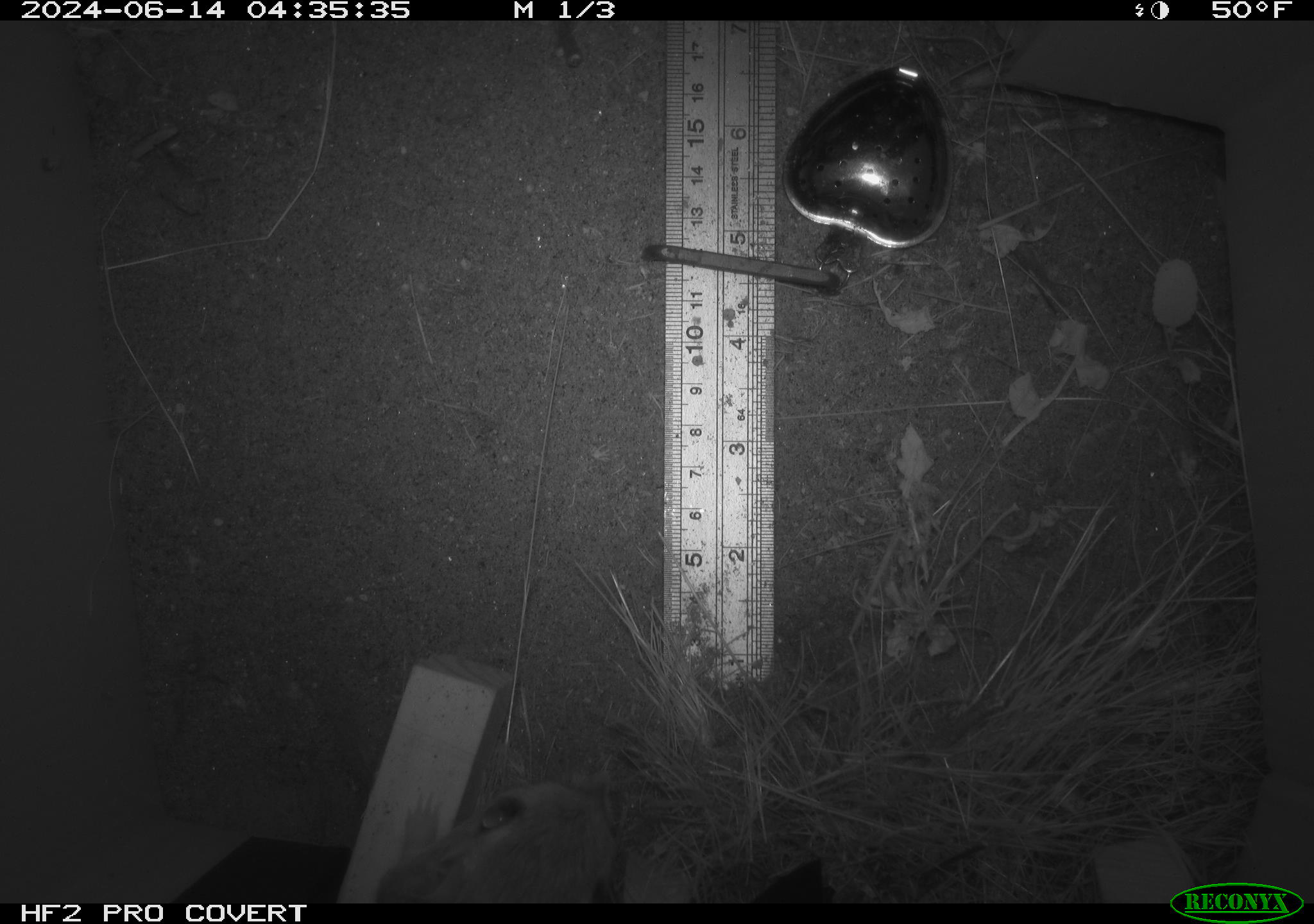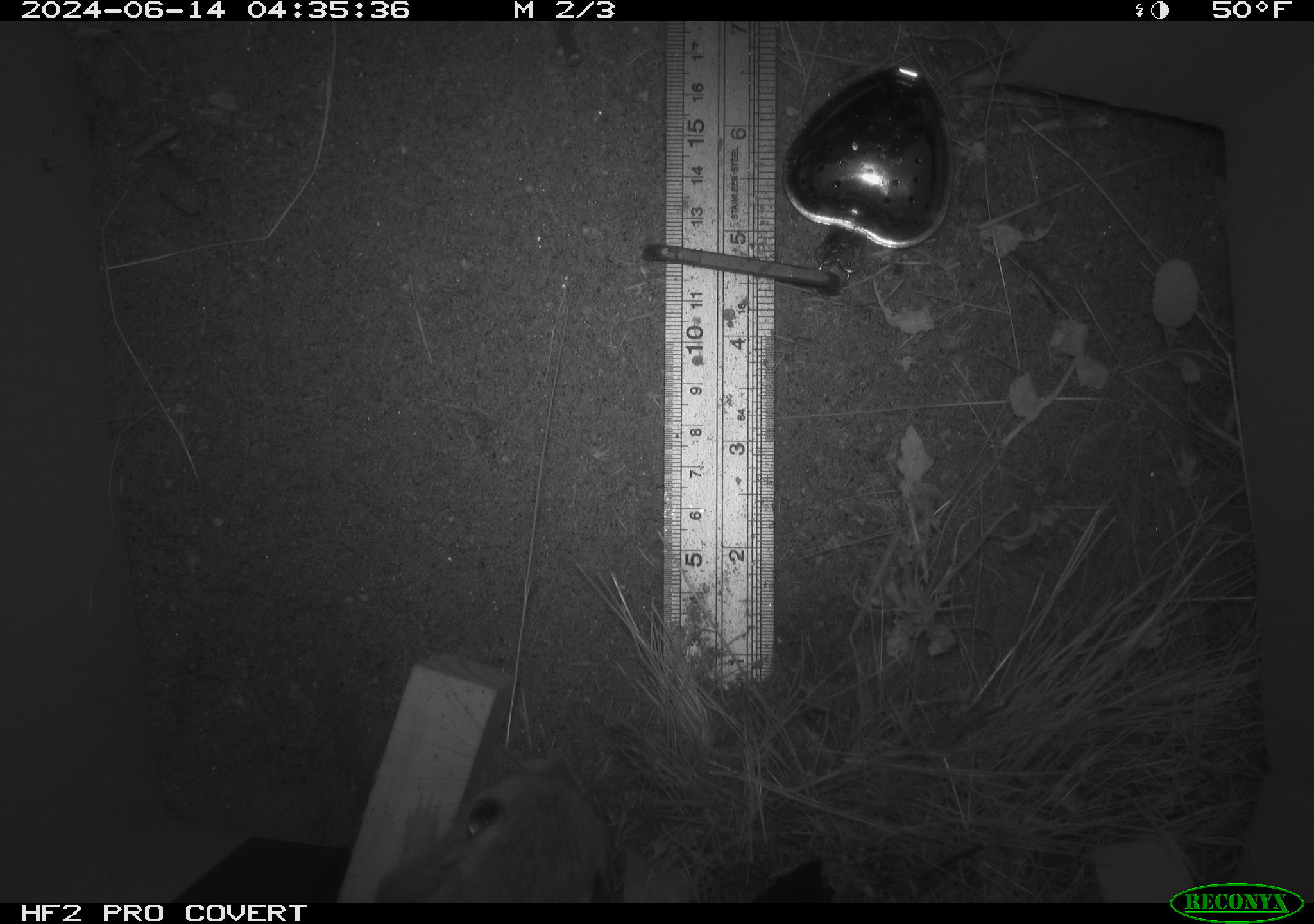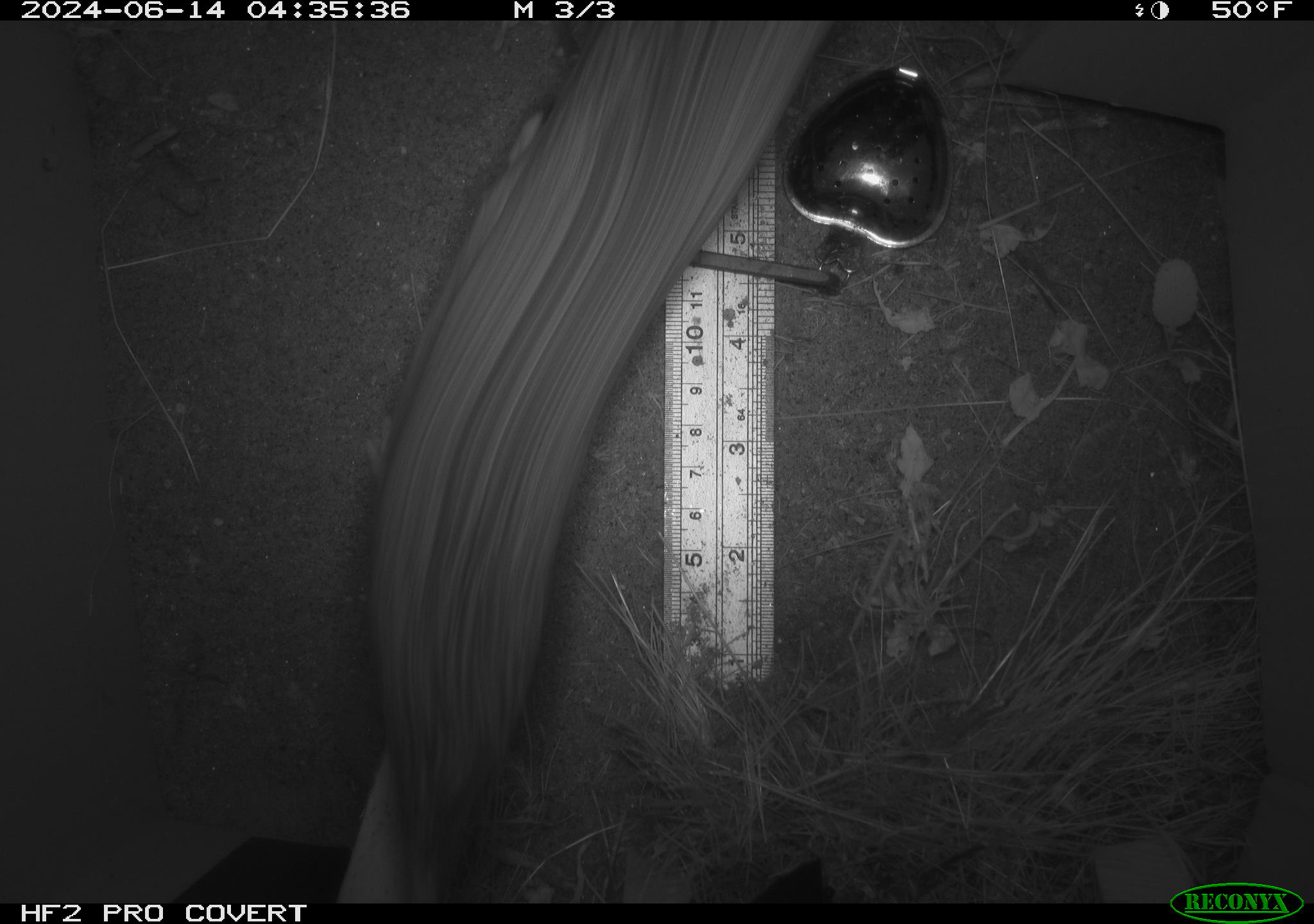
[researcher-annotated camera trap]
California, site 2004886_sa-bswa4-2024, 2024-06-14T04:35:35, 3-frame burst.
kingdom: Animalia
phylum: Chordata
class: Mammalia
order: Rodentia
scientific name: Rodentia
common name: rodent